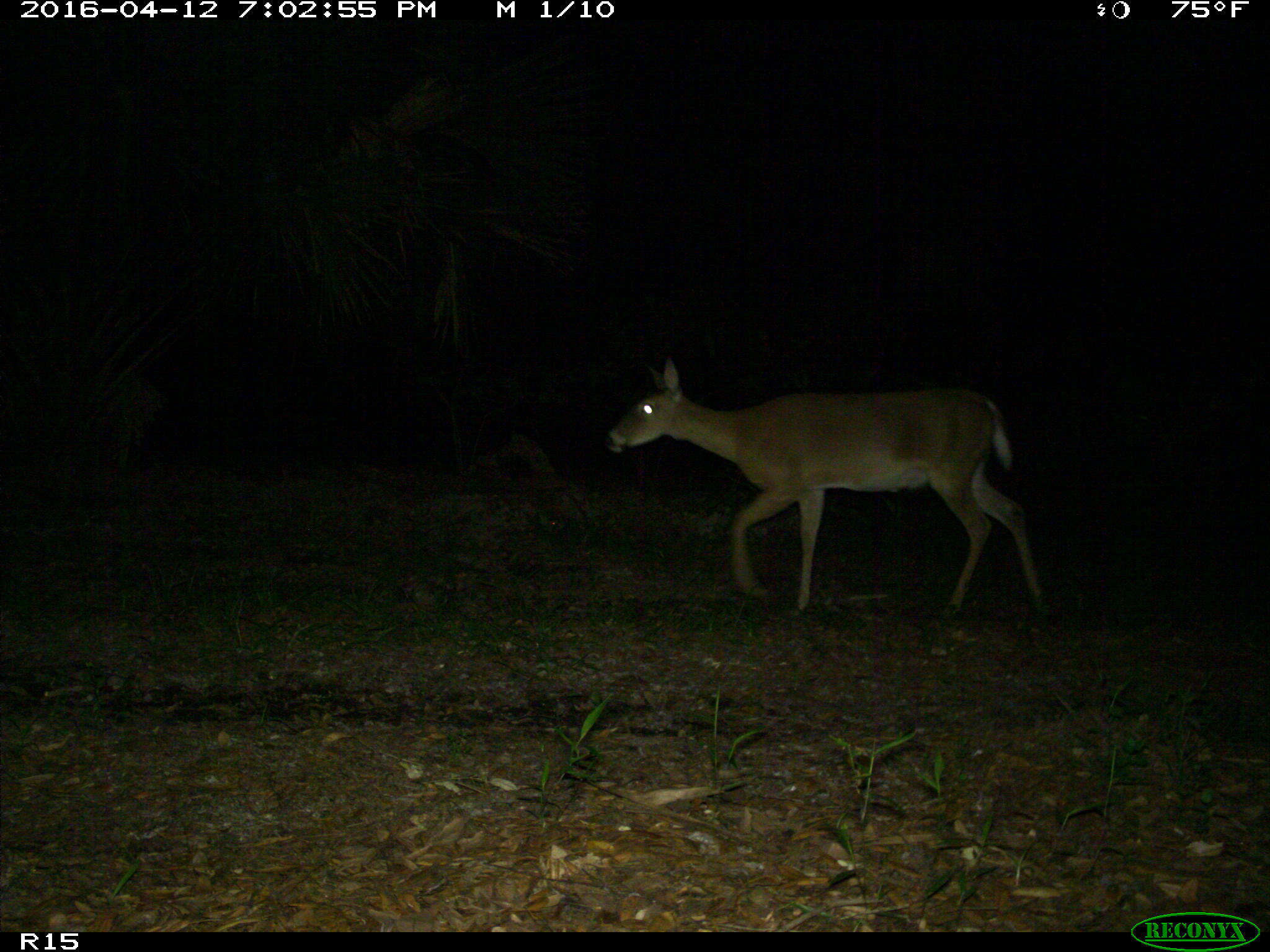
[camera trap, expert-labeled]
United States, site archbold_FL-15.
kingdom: Animalia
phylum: Chordata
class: Mammalia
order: Artiodactyla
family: Cervidae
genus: Odocoileus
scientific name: Odocoileus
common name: deer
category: unidentified deer